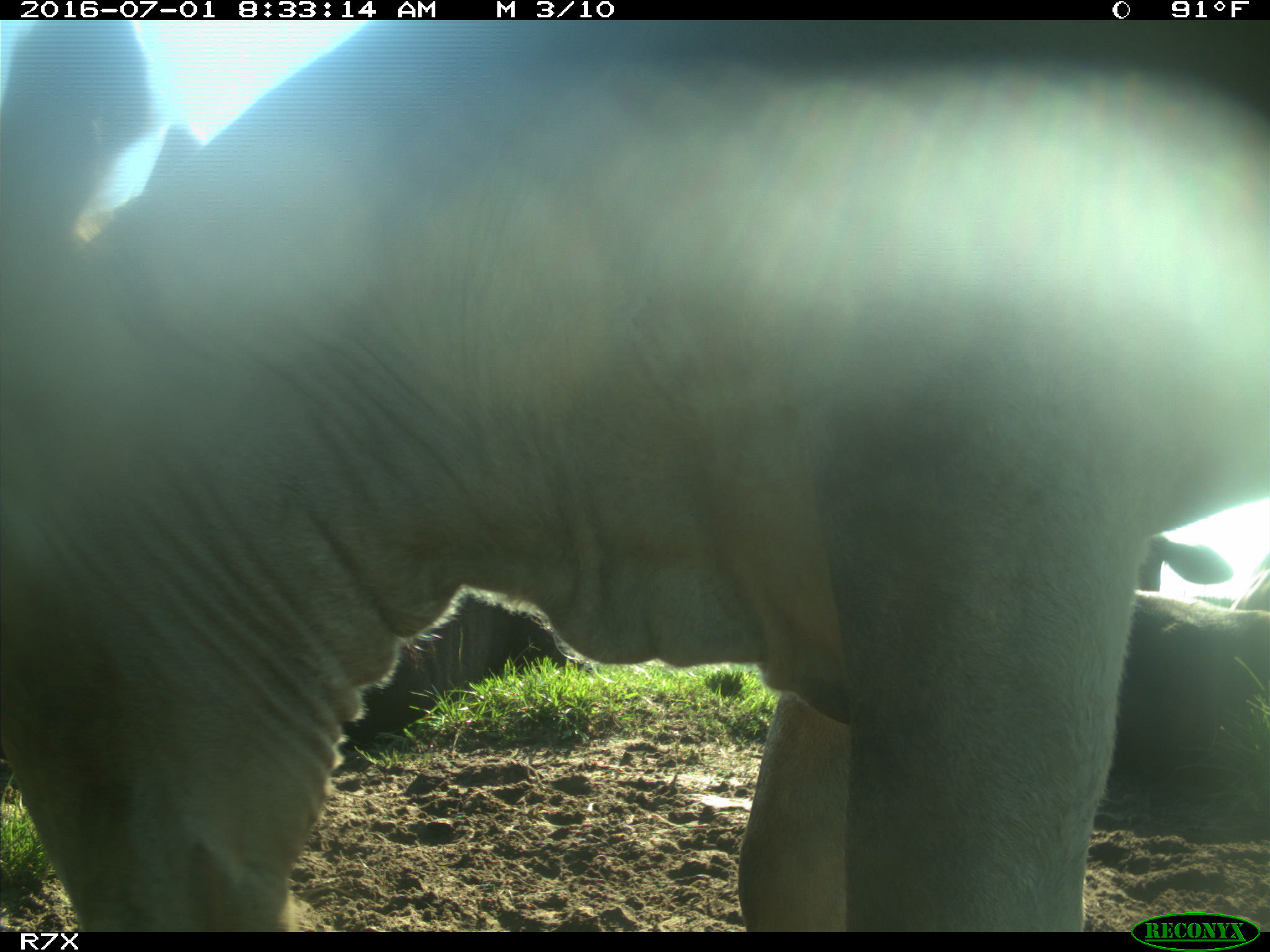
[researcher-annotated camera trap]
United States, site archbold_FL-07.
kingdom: Animalia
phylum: Chordata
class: Mammalia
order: Artiodactyla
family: Bovidae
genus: Bos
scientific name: Bos taurus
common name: domestic cow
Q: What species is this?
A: Bos taurus (domestic cow).